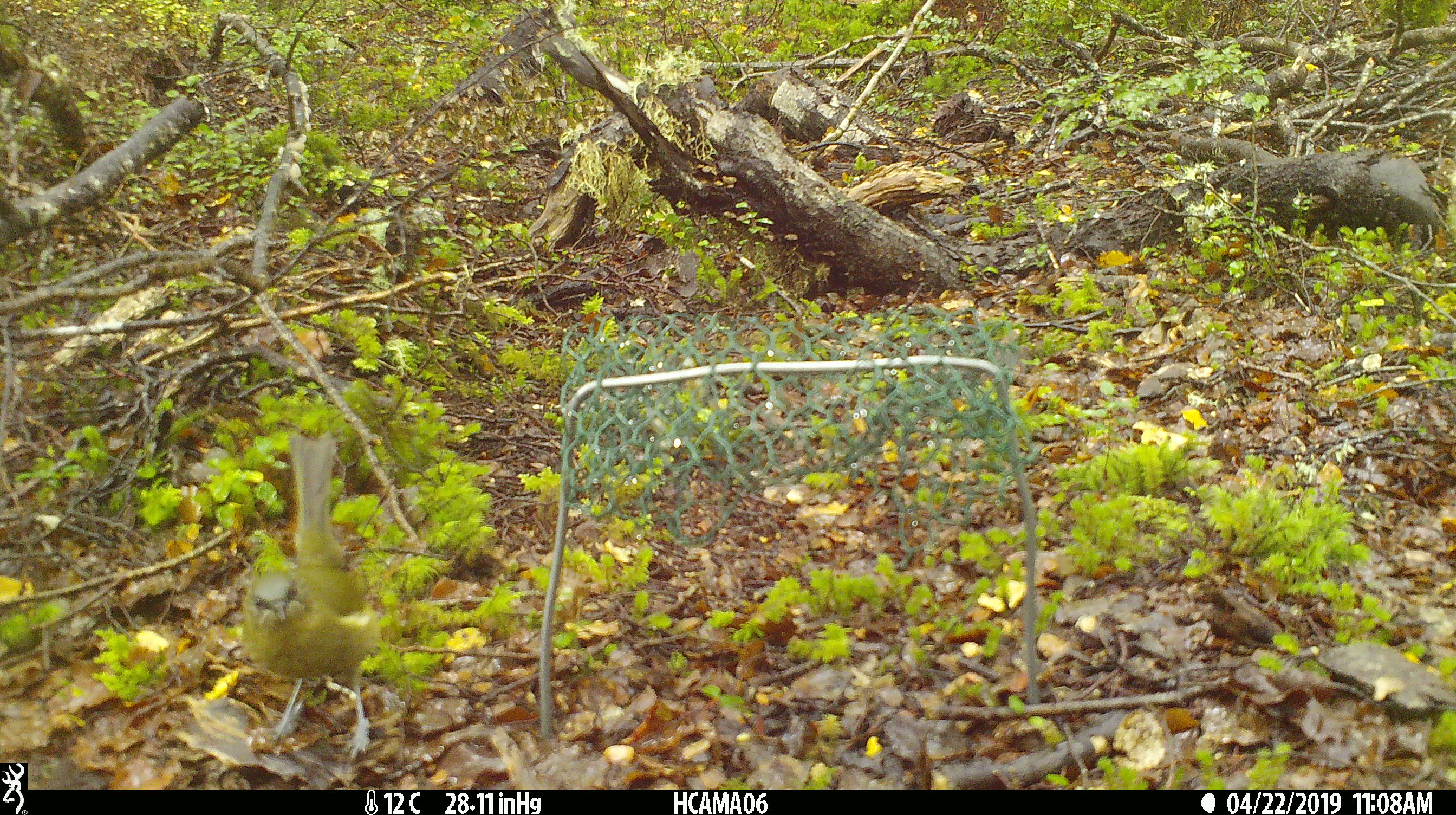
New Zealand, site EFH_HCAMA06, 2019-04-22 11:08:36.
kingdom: Animalia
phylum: Chordata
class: Aves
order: Passeriformes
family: Meliphagidae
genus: Anthornis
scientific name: Anthornis melanura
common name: new zealand bellbird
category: bellbird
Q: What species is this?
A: Bellbird (new zealand bellbird) (Anthornis melanura).